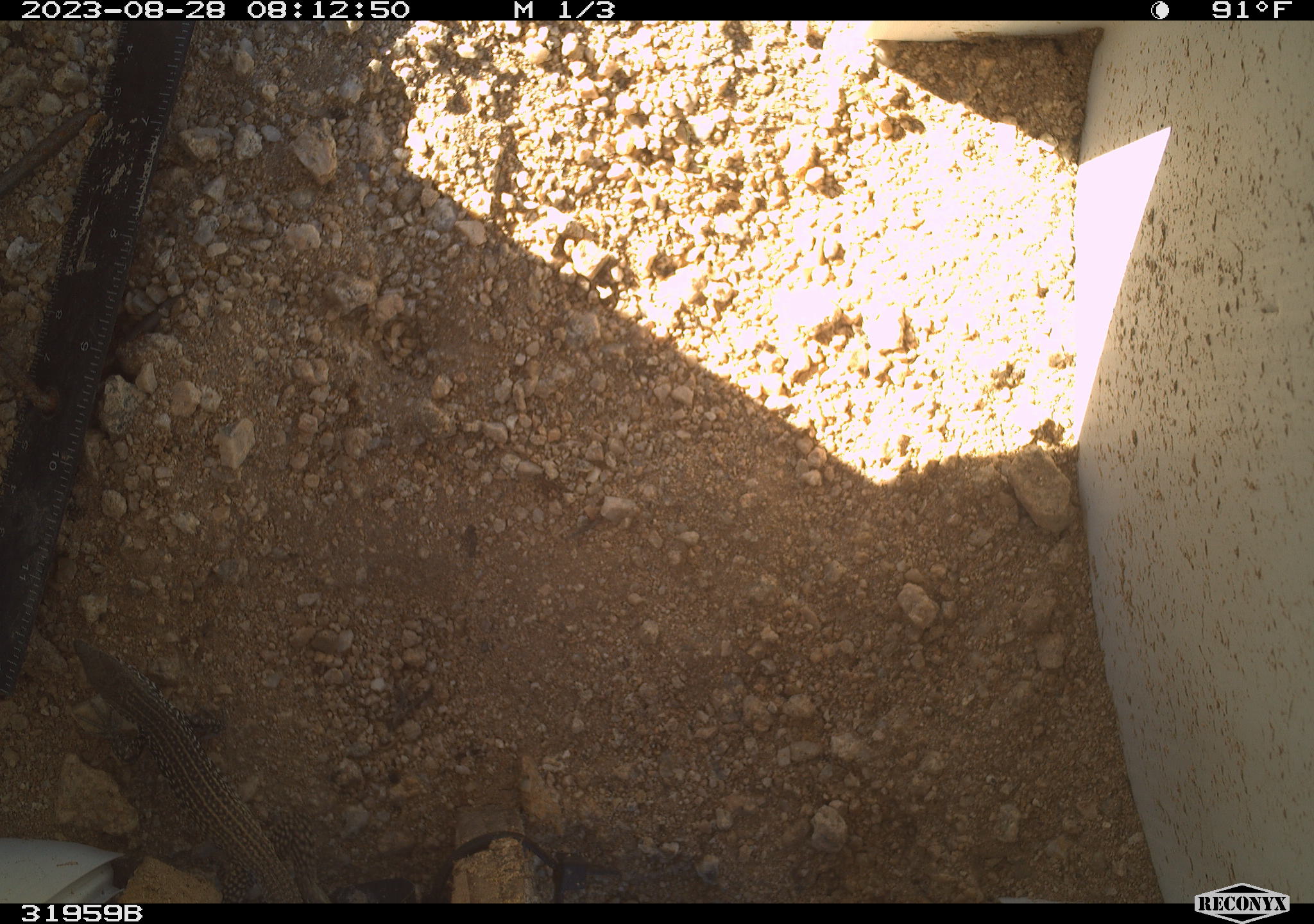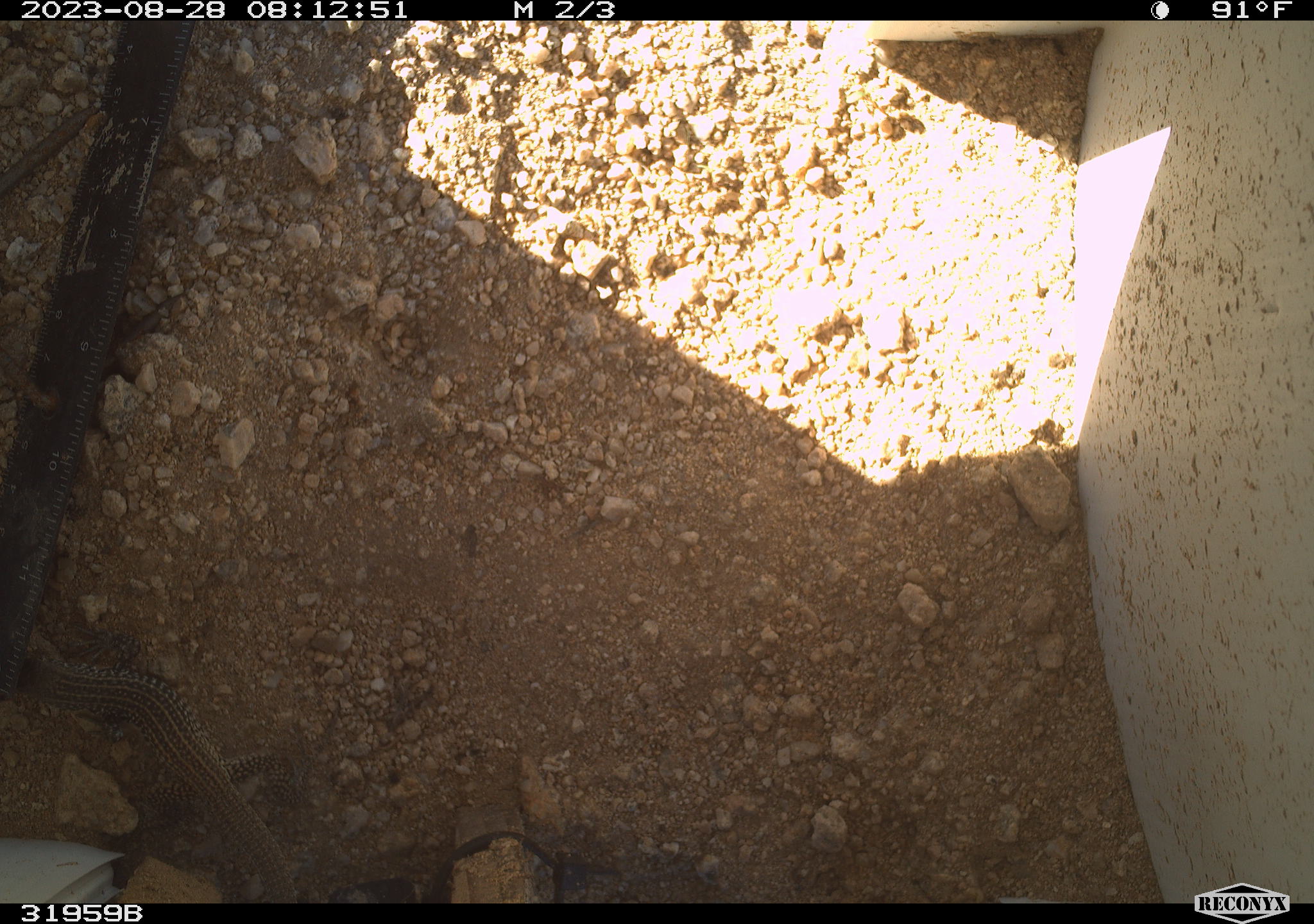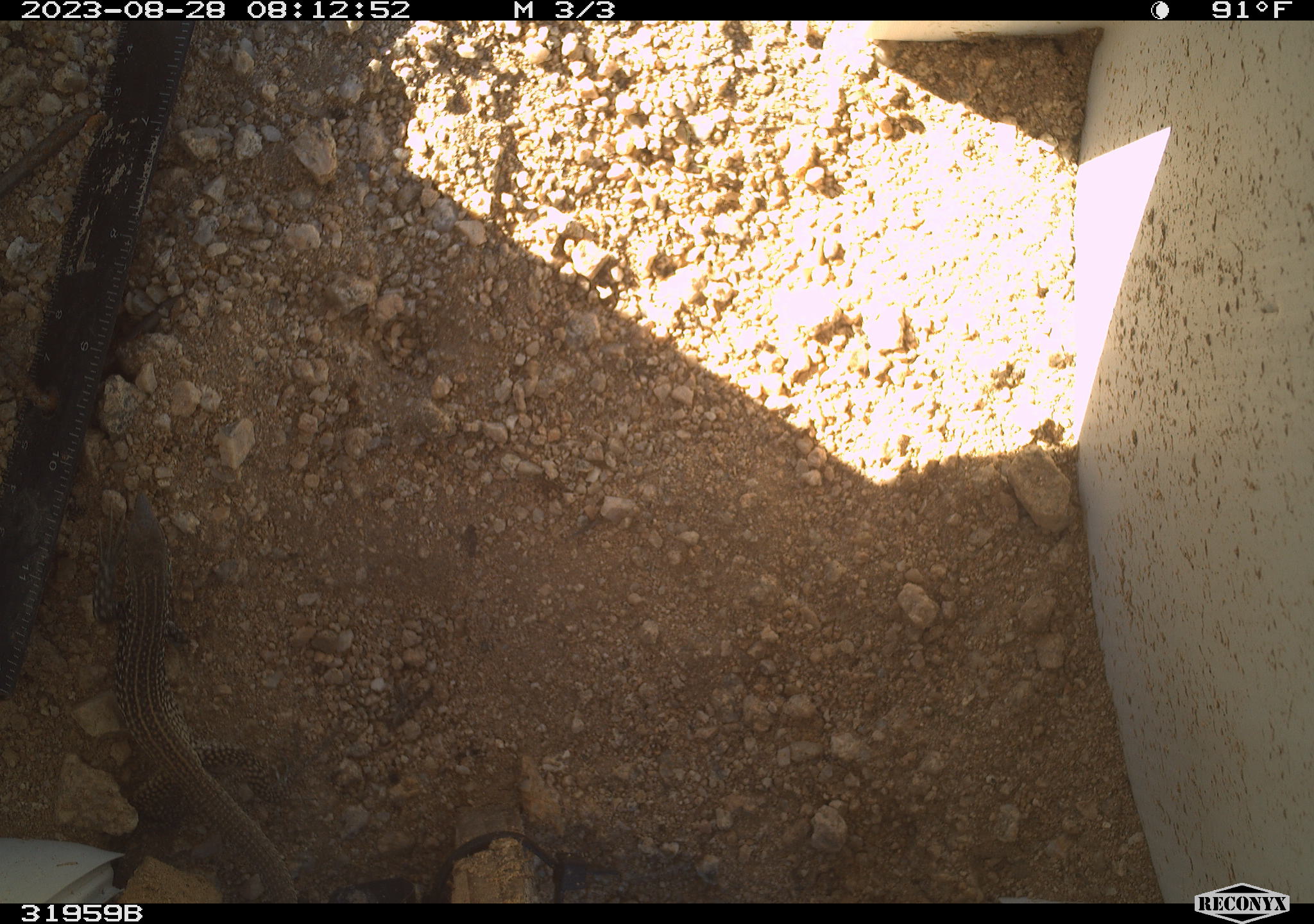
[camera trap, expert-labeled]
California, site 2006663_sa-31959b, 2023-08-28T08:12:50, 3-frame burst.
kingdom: Animalia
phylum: Chordata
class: Reptilia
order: Squamata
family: Teiidae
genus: Aspidoscelis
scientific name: Aspidoscelis tigris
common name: western whiptail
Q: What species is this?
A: Western whiptail (Aspidoscelis tigris).